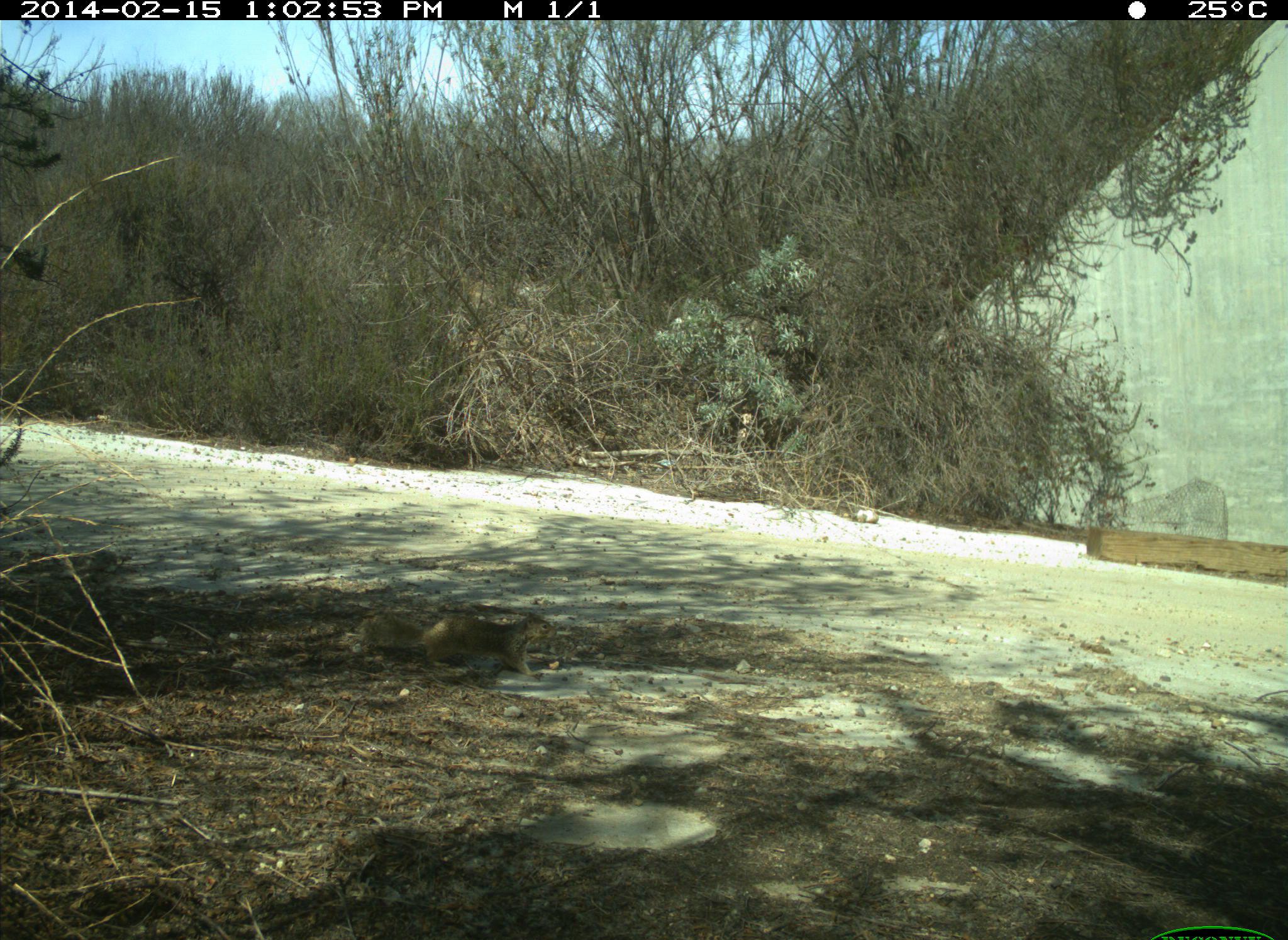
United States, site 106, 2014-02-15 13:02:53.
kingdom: Animalia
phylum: Chordata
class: Mammalia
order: Rodentia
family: Sciuridae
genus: Sciurus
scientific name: Sciurus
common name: squirrel